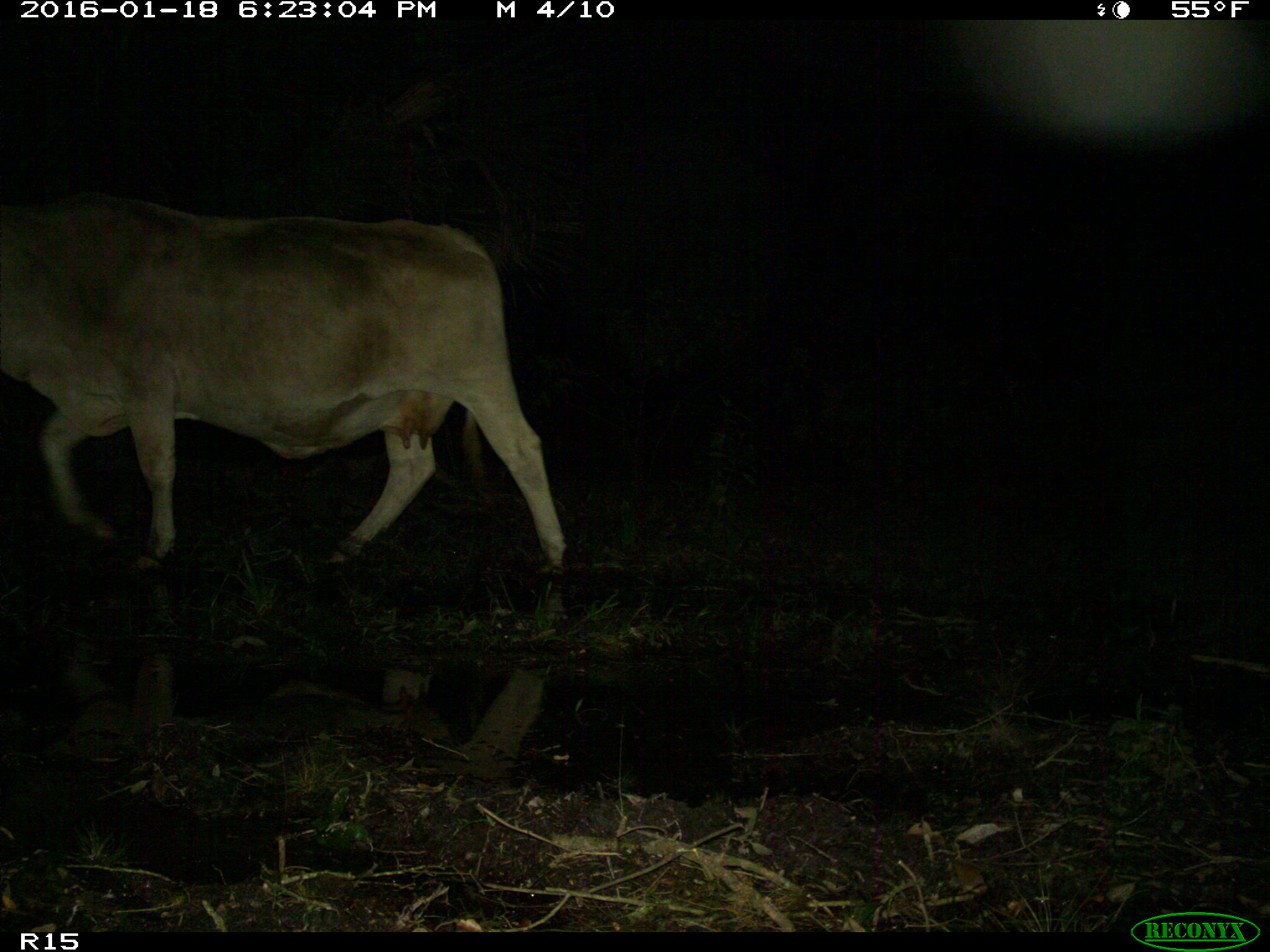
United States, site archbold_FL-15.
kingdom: Animalia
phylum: Chordata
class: Mammalia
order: Artiodactyla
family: Bovidae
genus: Bos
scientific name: Bos taurus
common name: domestic cow